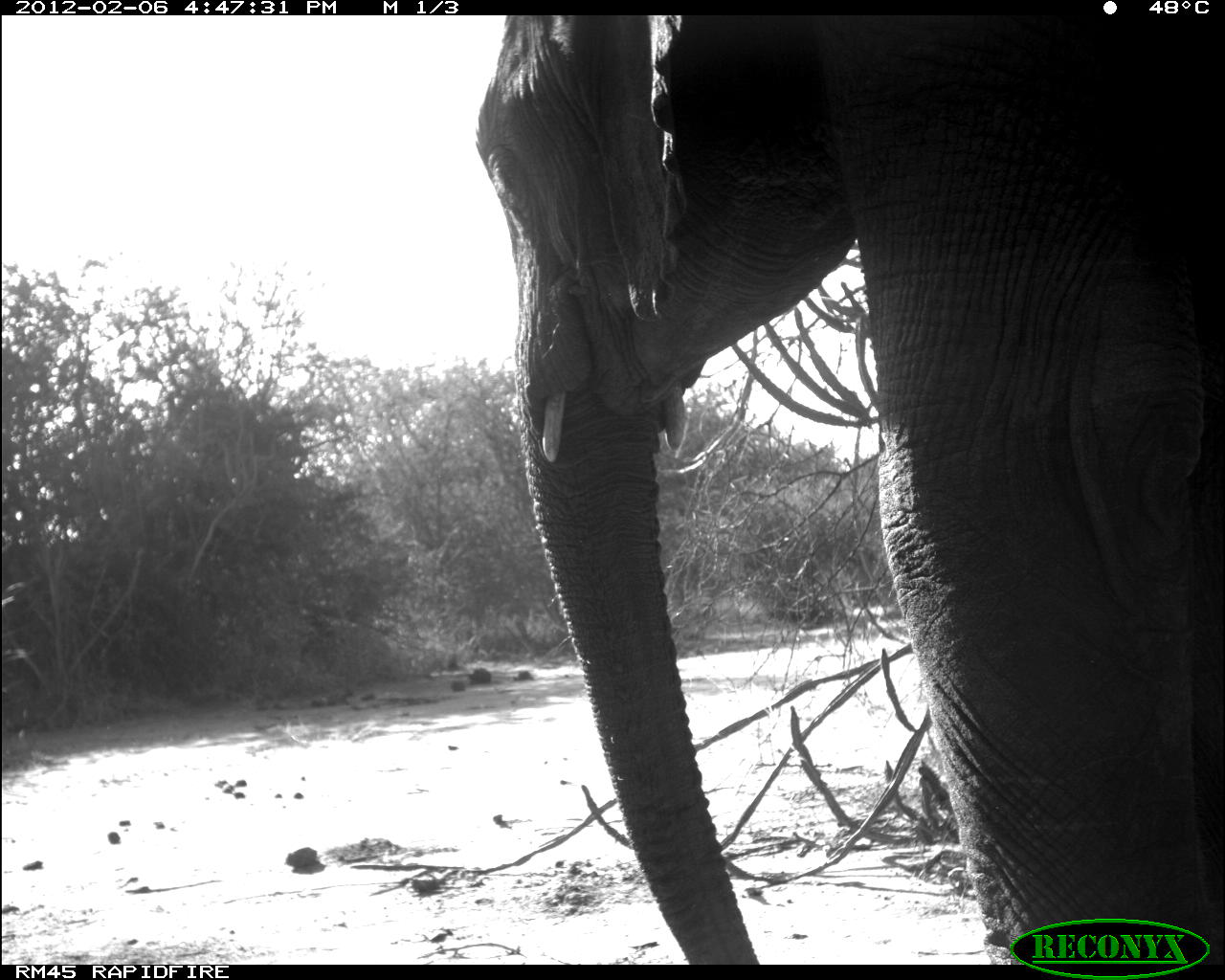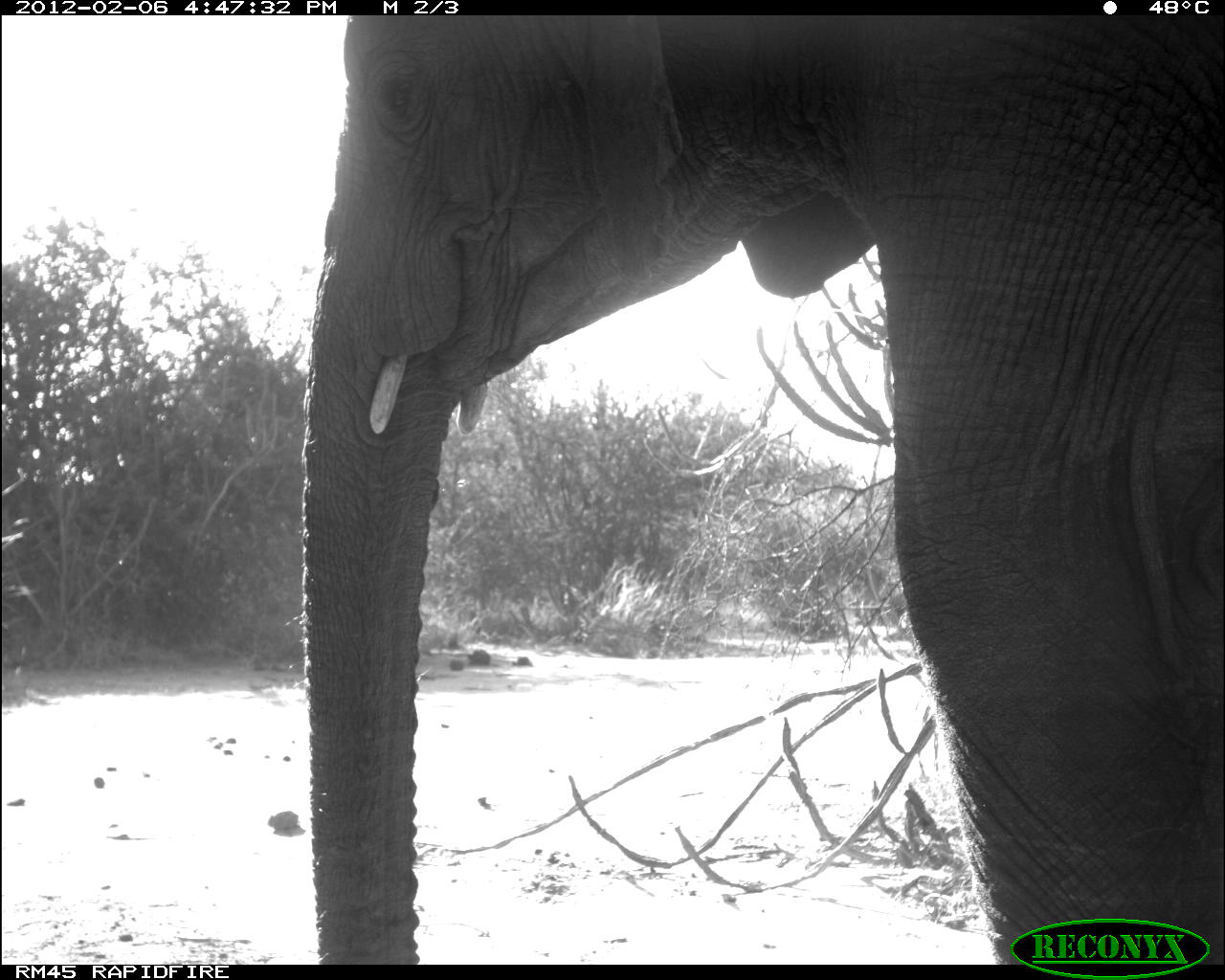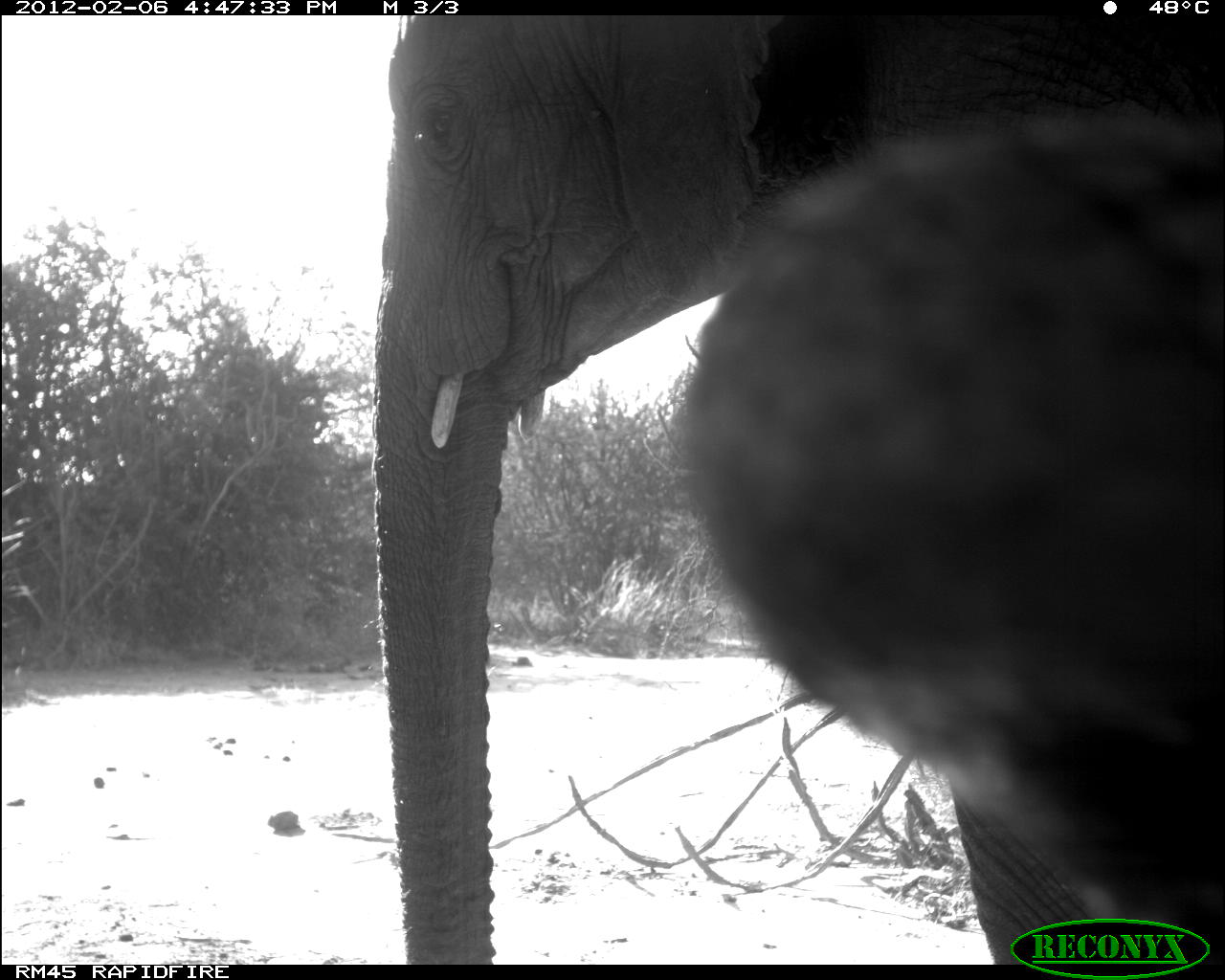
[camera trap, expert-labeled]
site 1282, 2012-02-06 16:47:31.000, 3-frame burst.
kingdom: Animalia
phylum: Chordata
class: Mammalia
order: Proboscidea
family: Elephantidae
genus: Loxodonta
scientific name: Loxodonta africana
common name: african bush elephant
Loxodonta africana (african bush elephant), count 1.